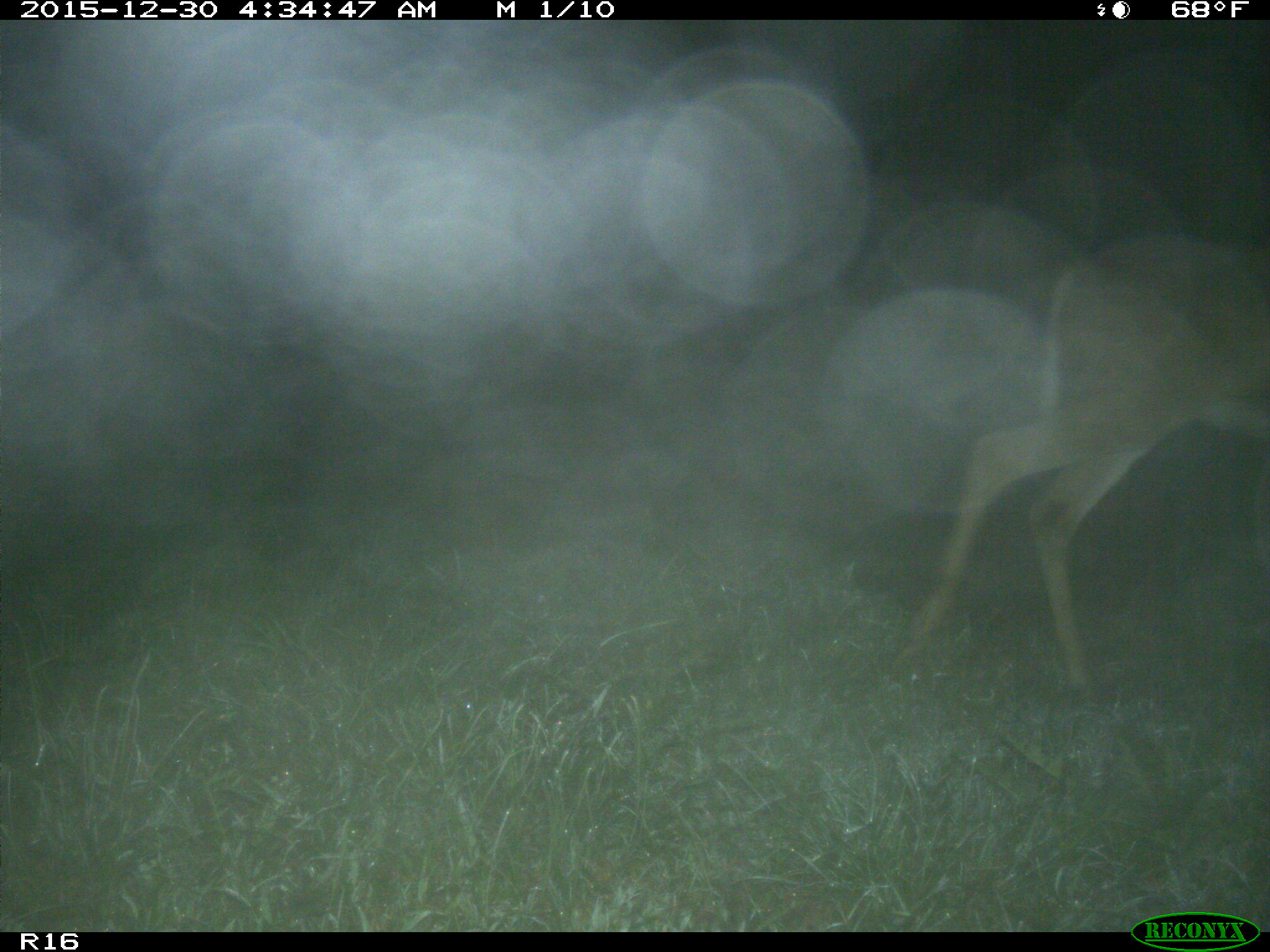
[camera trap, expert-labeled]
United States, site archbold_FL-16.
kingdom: Animalia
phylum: Chordata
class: Mammalia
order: Artiodactyla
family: Cervidae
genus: Odocoileus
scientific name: Odocoileus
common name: deer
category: unidentified deer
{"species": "unidentified deer (deer) (Odocoileus)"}